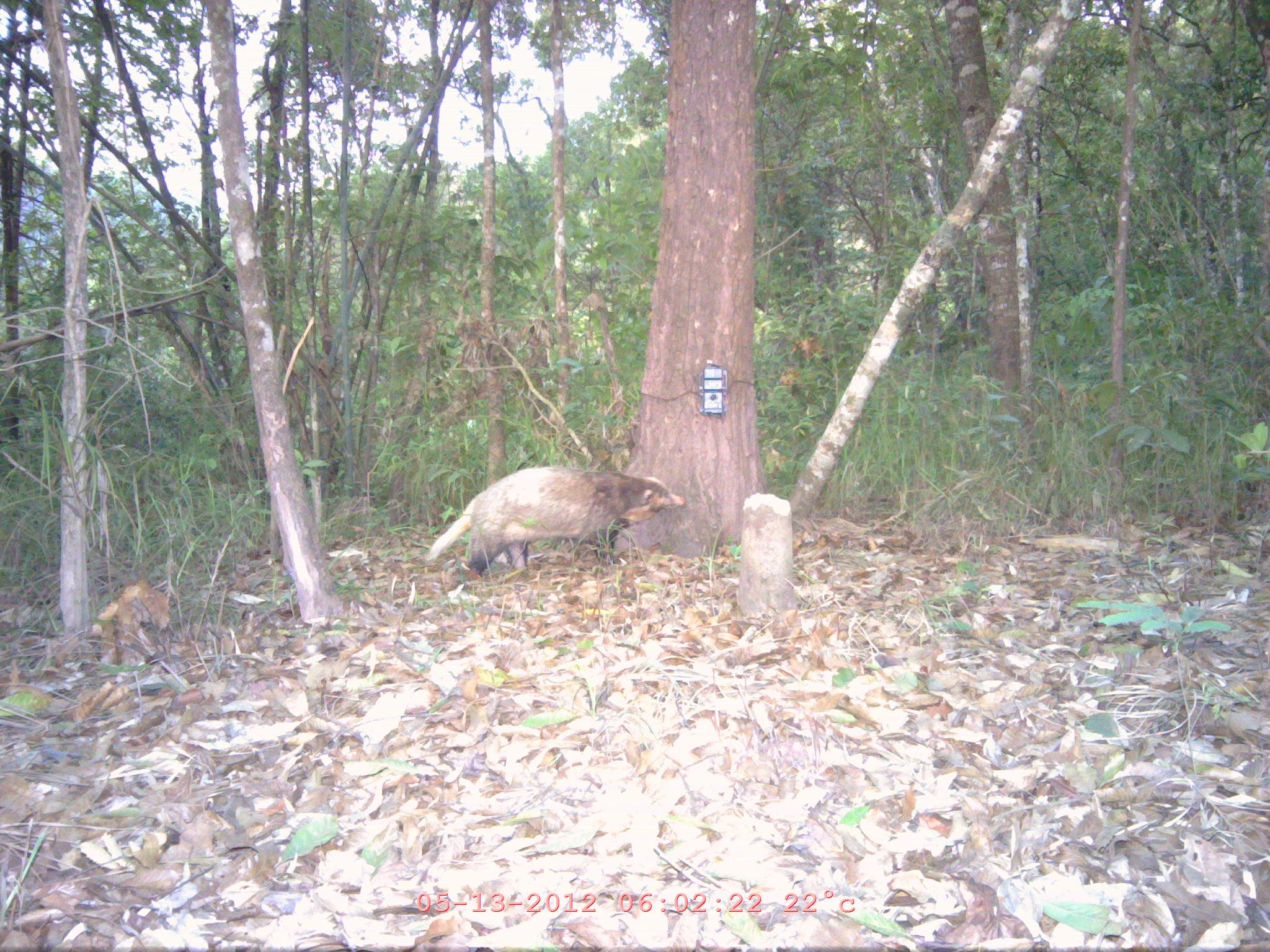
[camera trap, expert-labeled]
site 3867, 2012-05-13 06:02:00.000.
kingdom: Animalia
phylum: Chordata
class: Mammalia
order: Carnivora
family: Mustelidae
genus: Arctonyx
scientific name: Arctonyx collaris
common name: greater hog badger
Arctonyx collaris (greater hog badger), count 1.